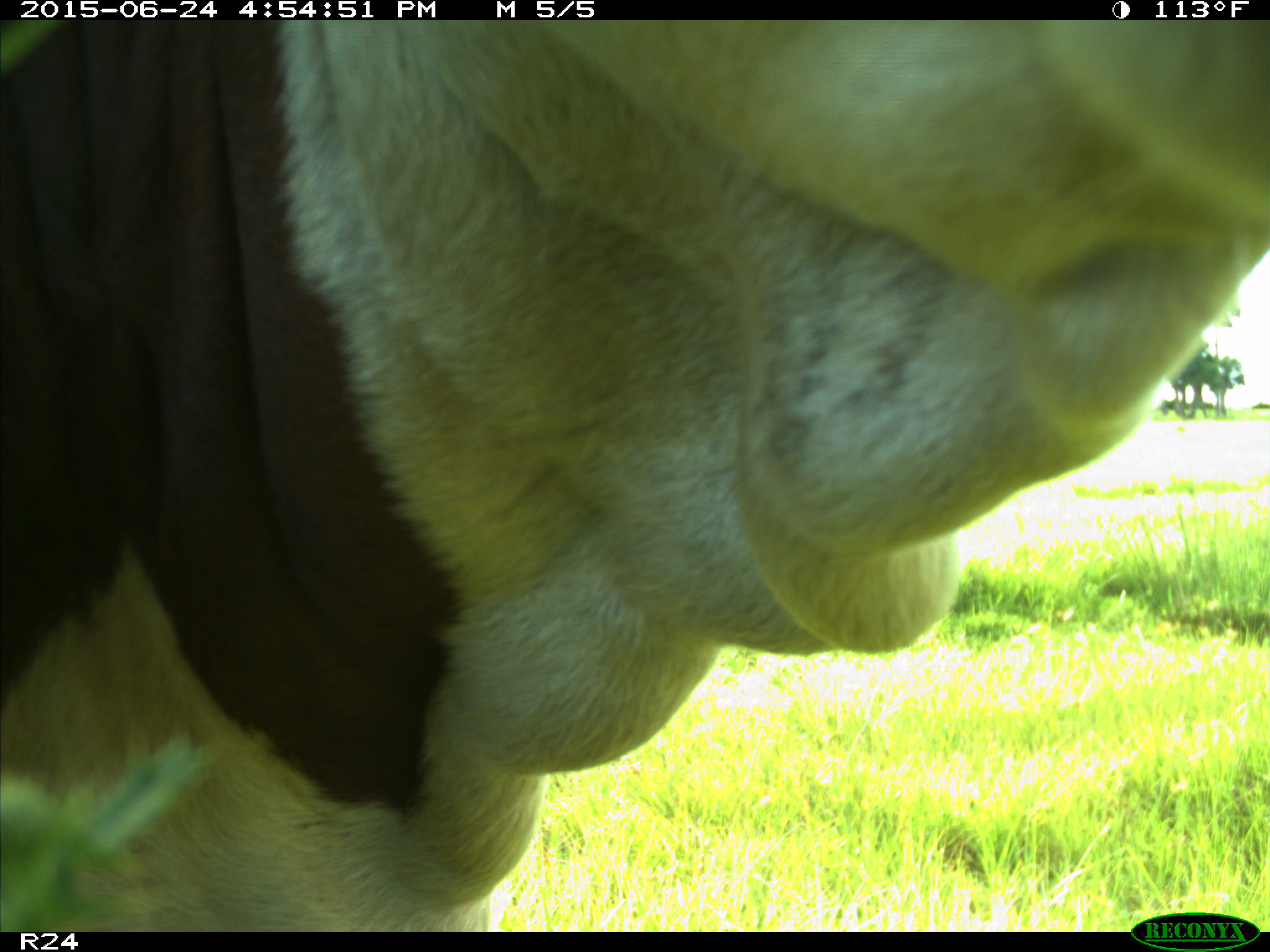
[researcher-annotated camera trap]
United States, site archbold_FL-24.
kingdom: Animalia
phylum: Chordata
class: Mammalia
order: Artiodactyla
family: Bovidae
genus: Bos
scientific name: Bos taurus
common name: domestic cow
Bos taurus (domestic cow).